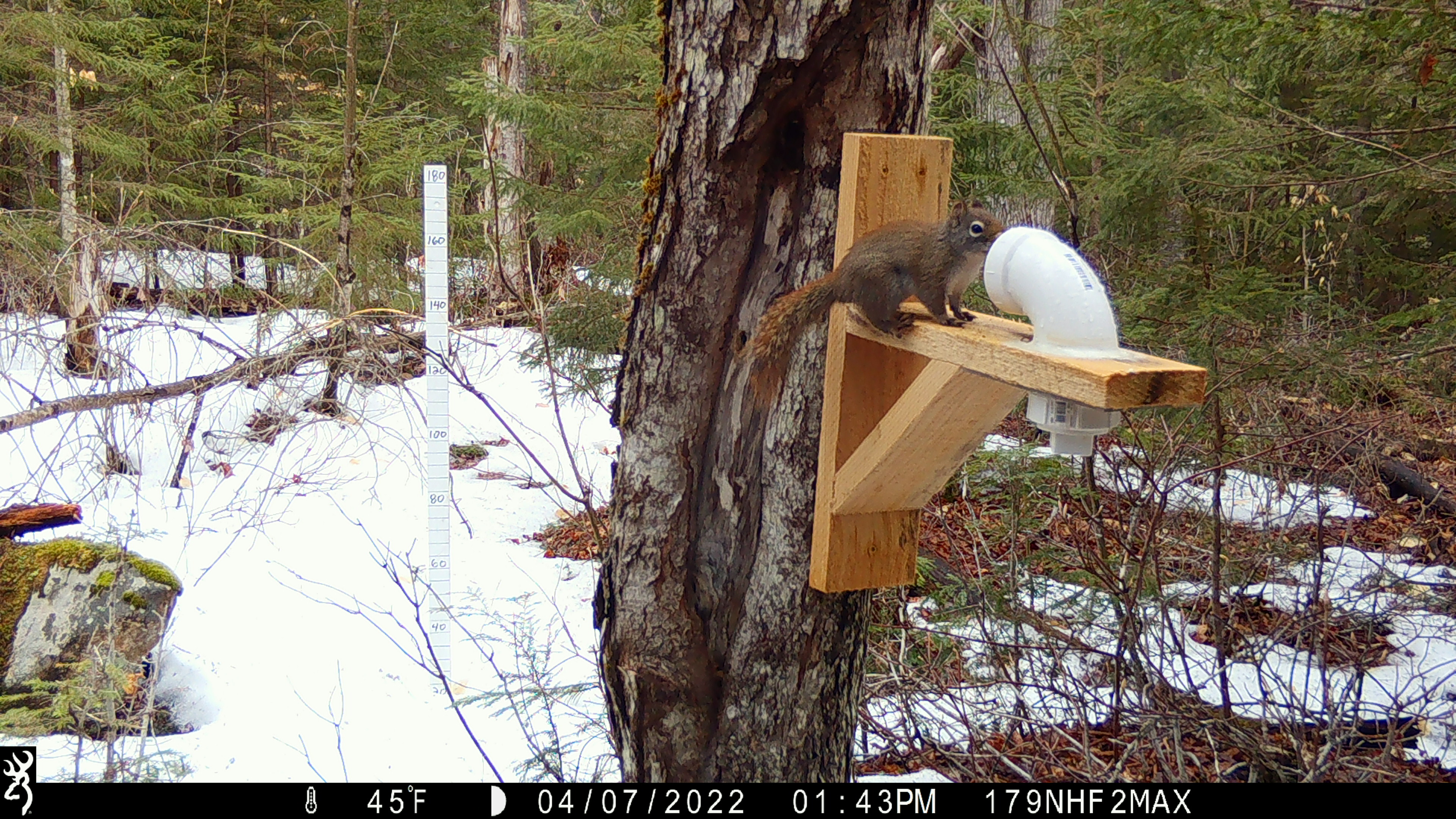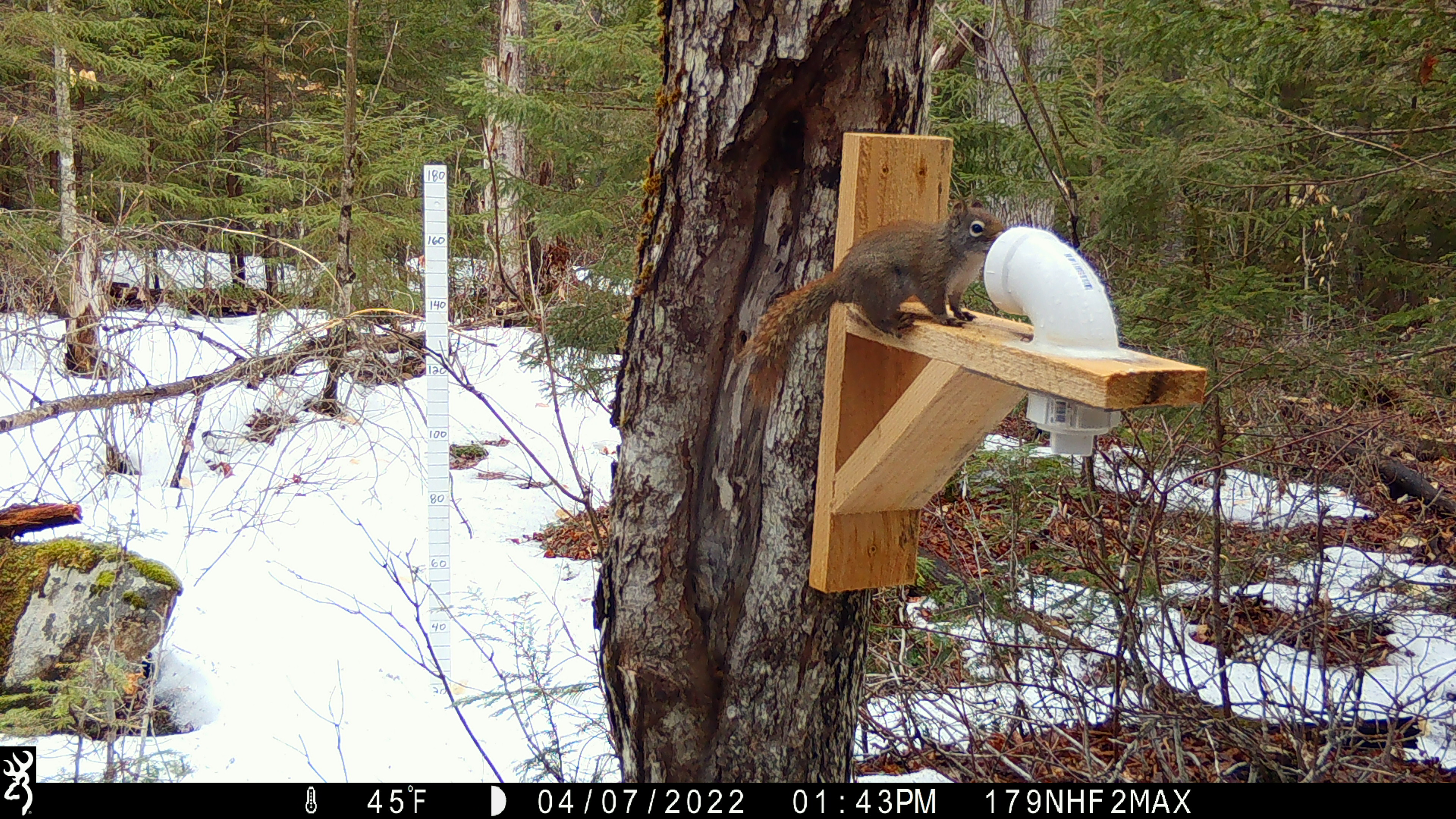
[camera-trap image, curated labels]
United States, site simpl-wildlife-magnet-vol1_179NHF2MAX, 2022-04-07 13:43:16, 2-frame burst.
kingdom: Animalia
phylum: Chordata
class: Mammalia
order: Rodentia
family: Sciuridae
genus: Tamiasciurus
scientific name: Tamiasciurus hudsonicus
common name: red squirrel